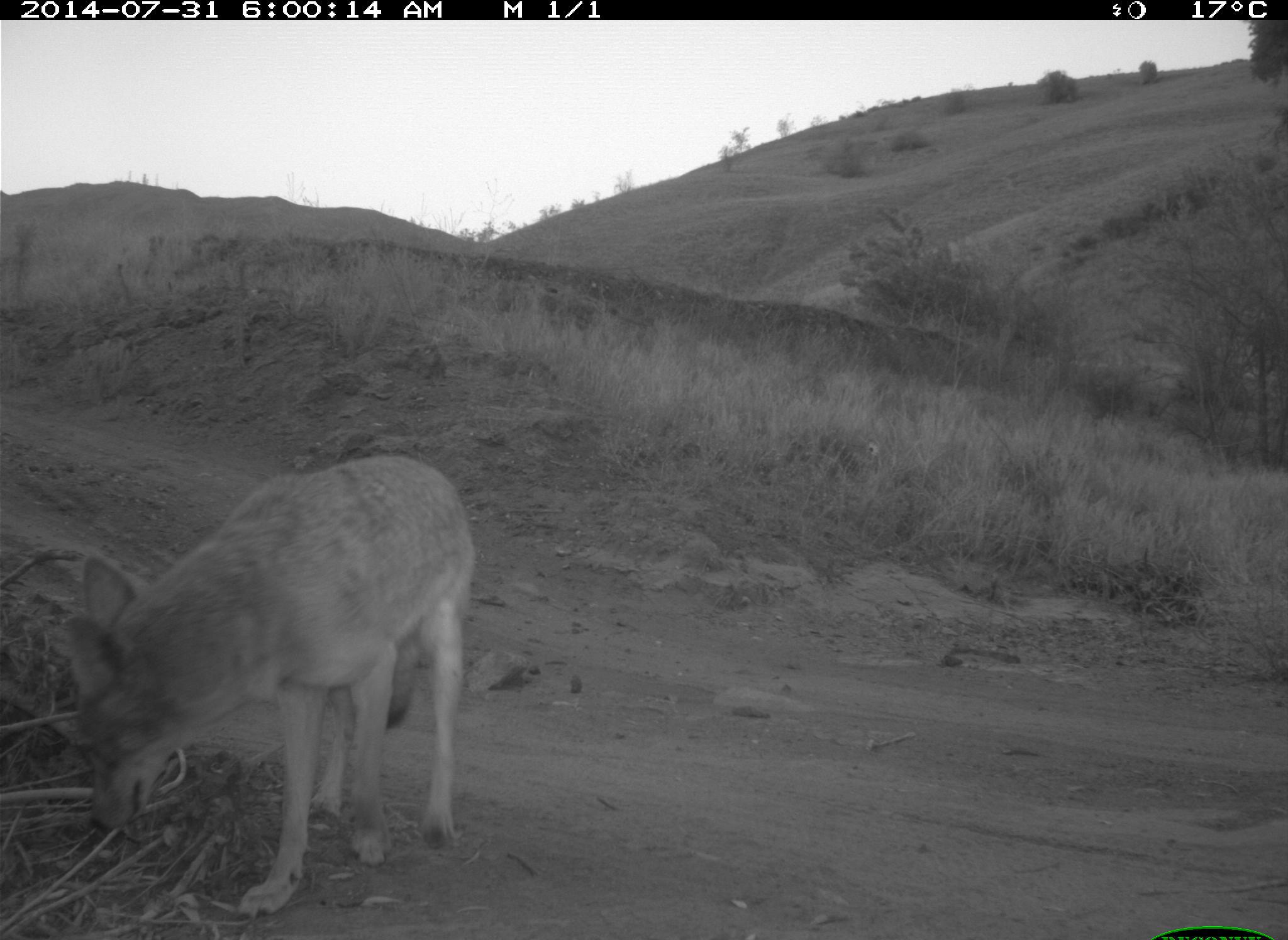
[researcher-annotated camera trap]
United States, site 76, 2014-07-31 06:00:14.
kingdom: Animalia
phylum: Chordata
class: Mammalia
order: Carnivora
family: Canidae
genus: Canis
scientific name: Canis latrans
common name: coyote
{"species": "coyote (Canis latrans)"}